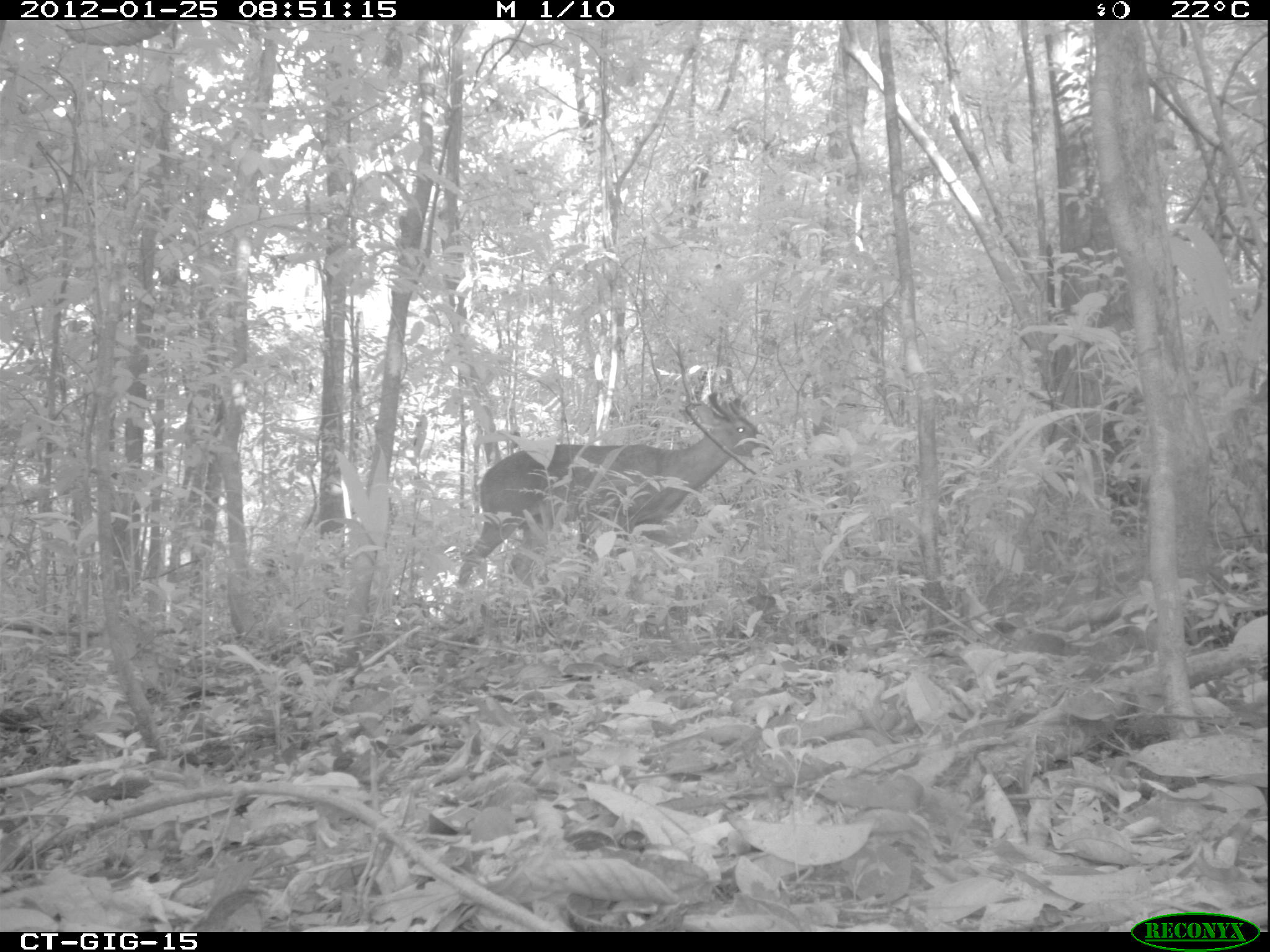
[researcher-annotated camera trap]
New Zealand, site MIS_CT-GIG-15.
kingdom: Animalia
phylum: Chordata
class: Mammalia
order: Artiodactyla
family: Cervidae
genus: Odocoileus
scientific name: Odocoileus virginianus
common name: white-tailed deer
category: white tailed deer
White tailed deer (white-tailed deer) (Odocoileus virginianus).